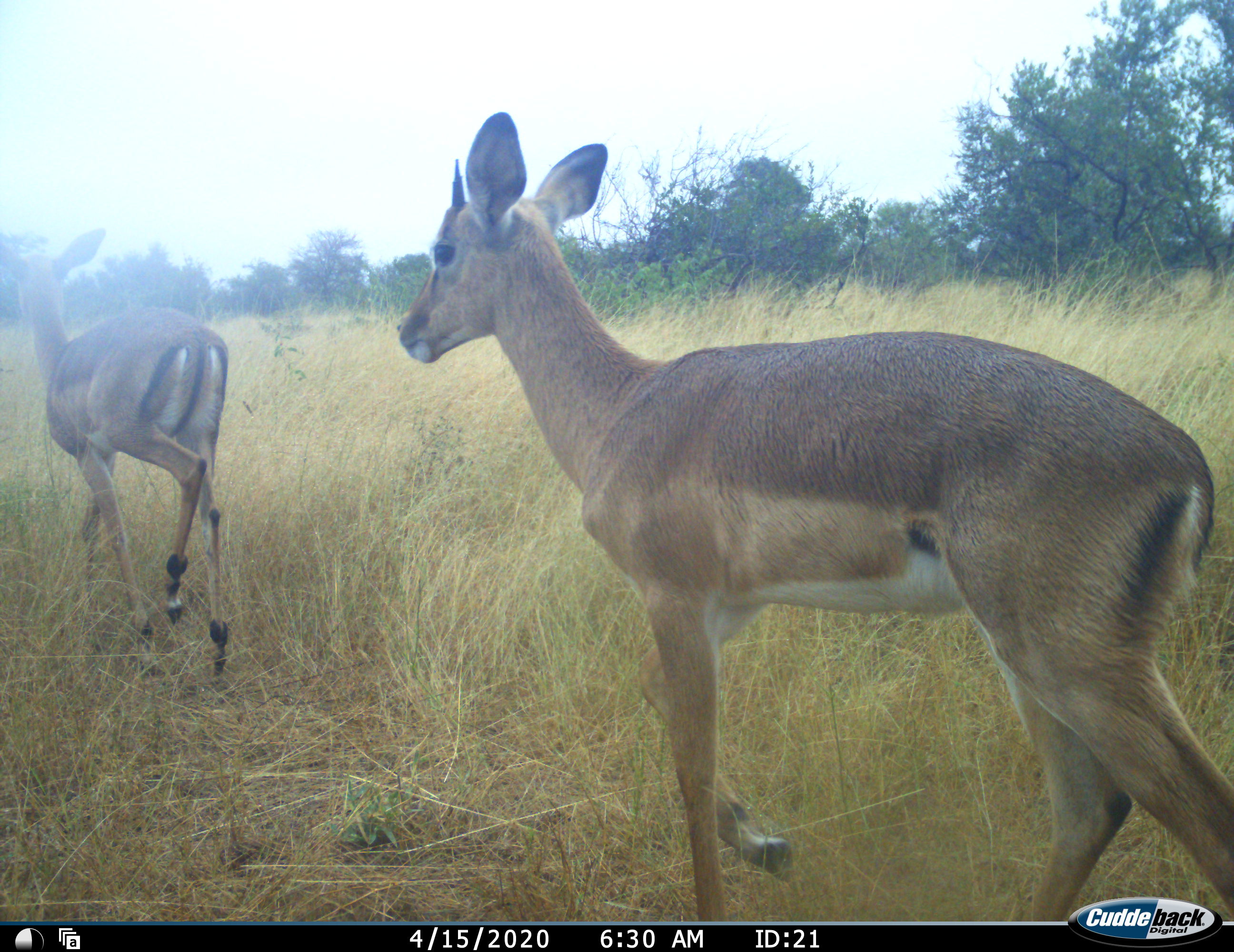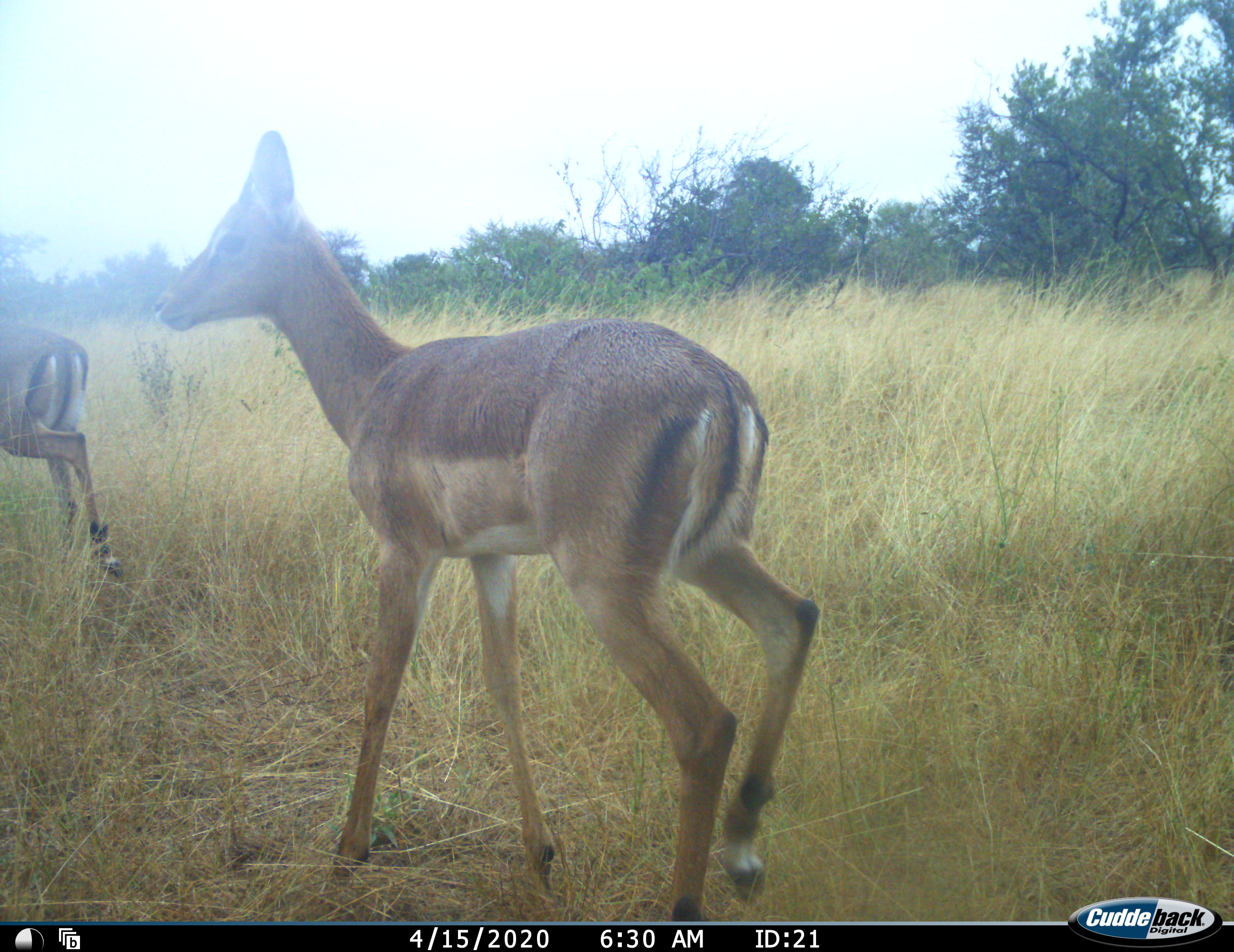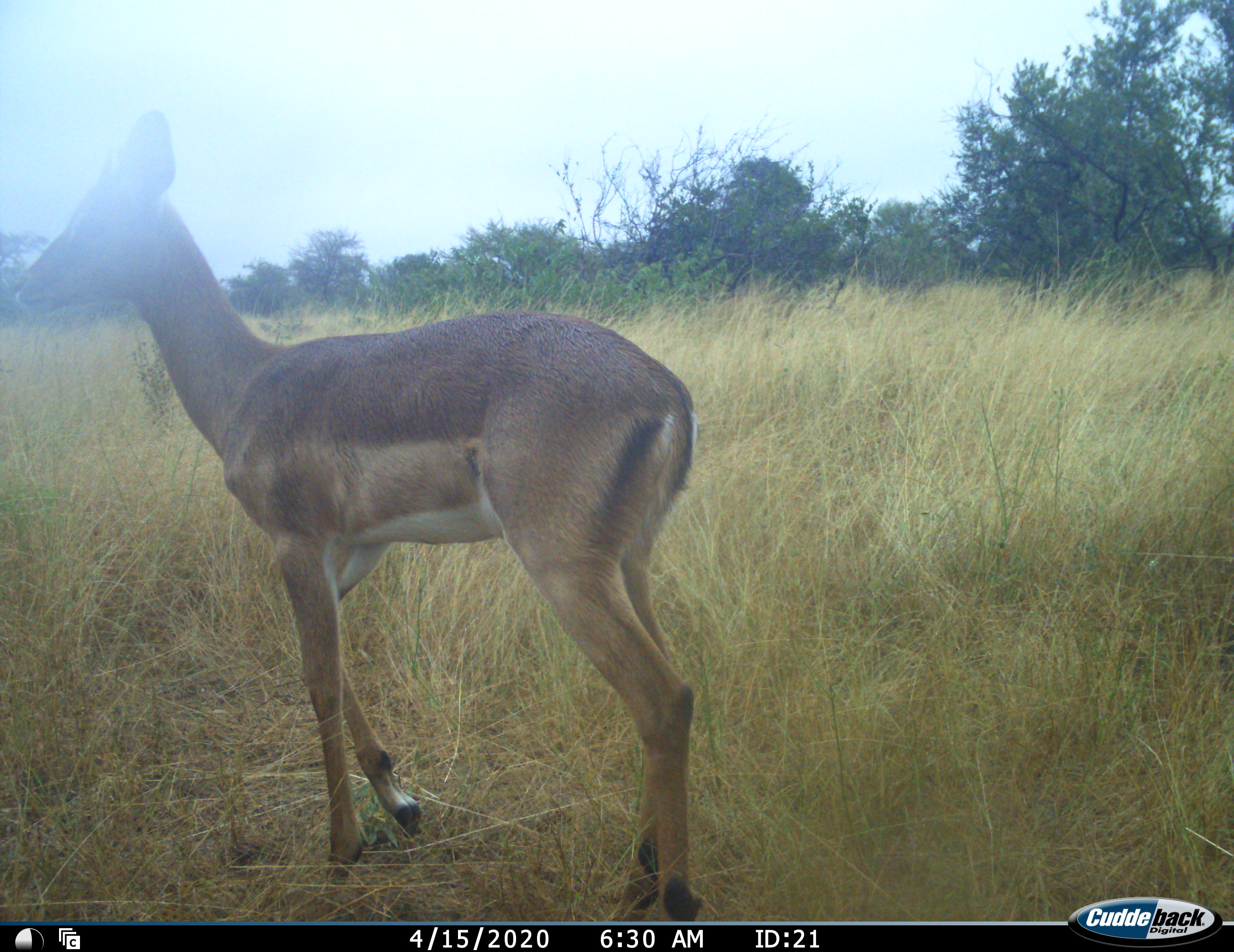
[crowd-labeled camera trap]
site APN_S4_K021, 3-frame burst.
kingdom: Animalia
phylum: Chordata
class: Mammalia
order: Artiodactyla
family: Bovidae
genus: Aepyceros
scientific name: Aepyceros melampus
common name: impala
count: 2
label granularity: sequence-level